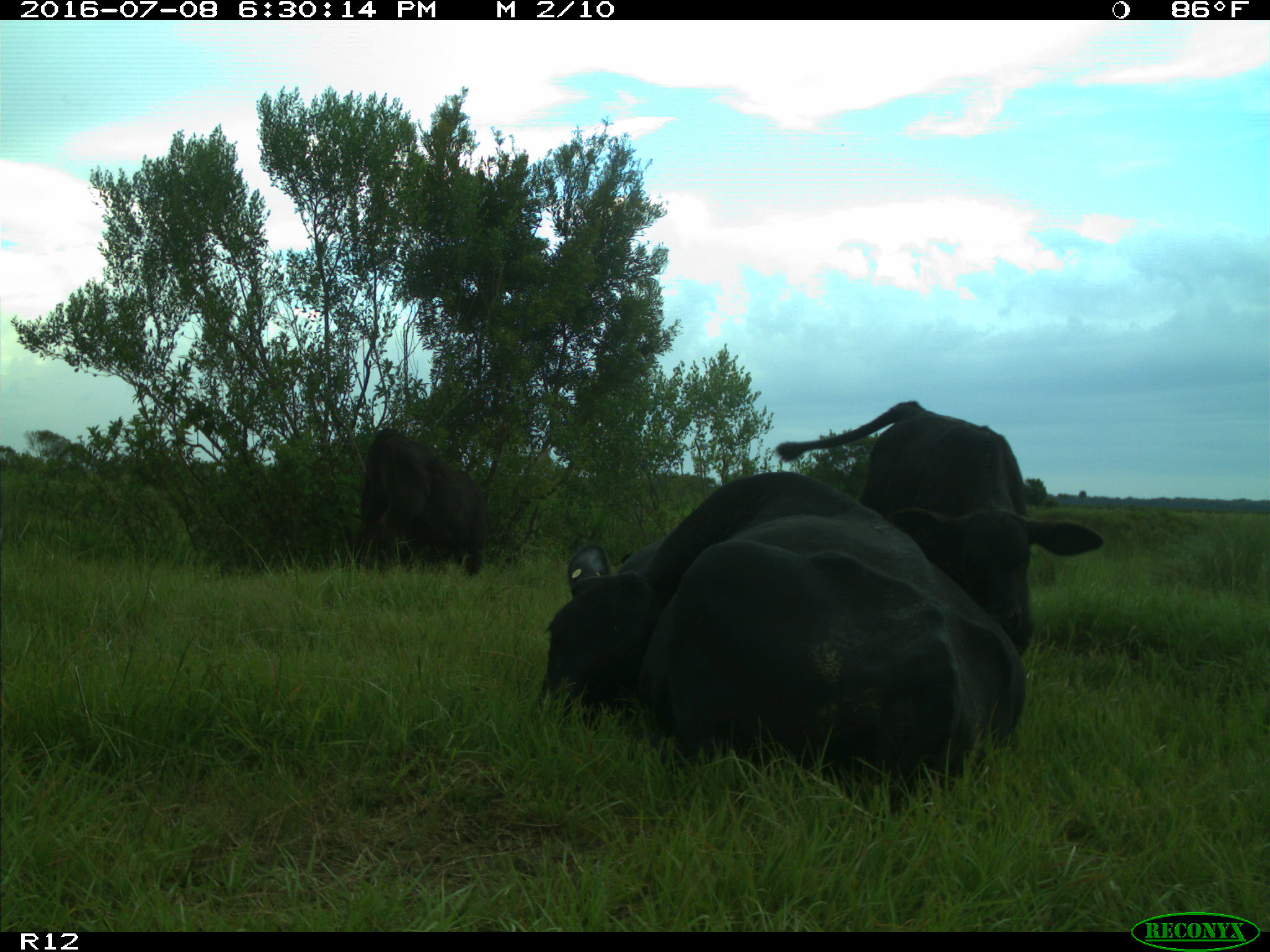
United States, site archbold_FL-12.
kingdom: Animalia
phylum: Chordata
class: Mammalia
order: Artiodactyla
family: Bovidae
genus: Bos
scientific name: Bos taurus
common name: domestic cow